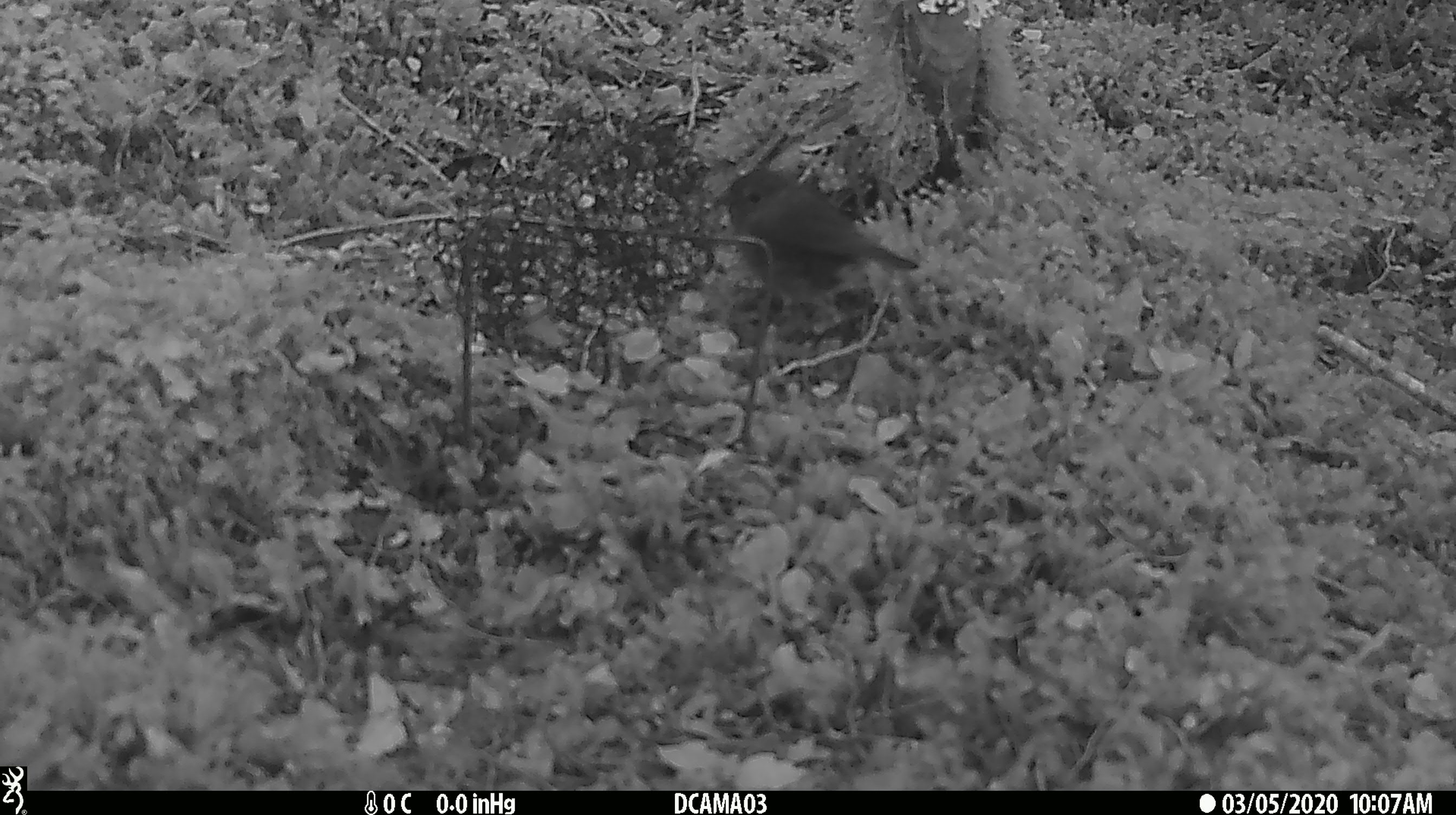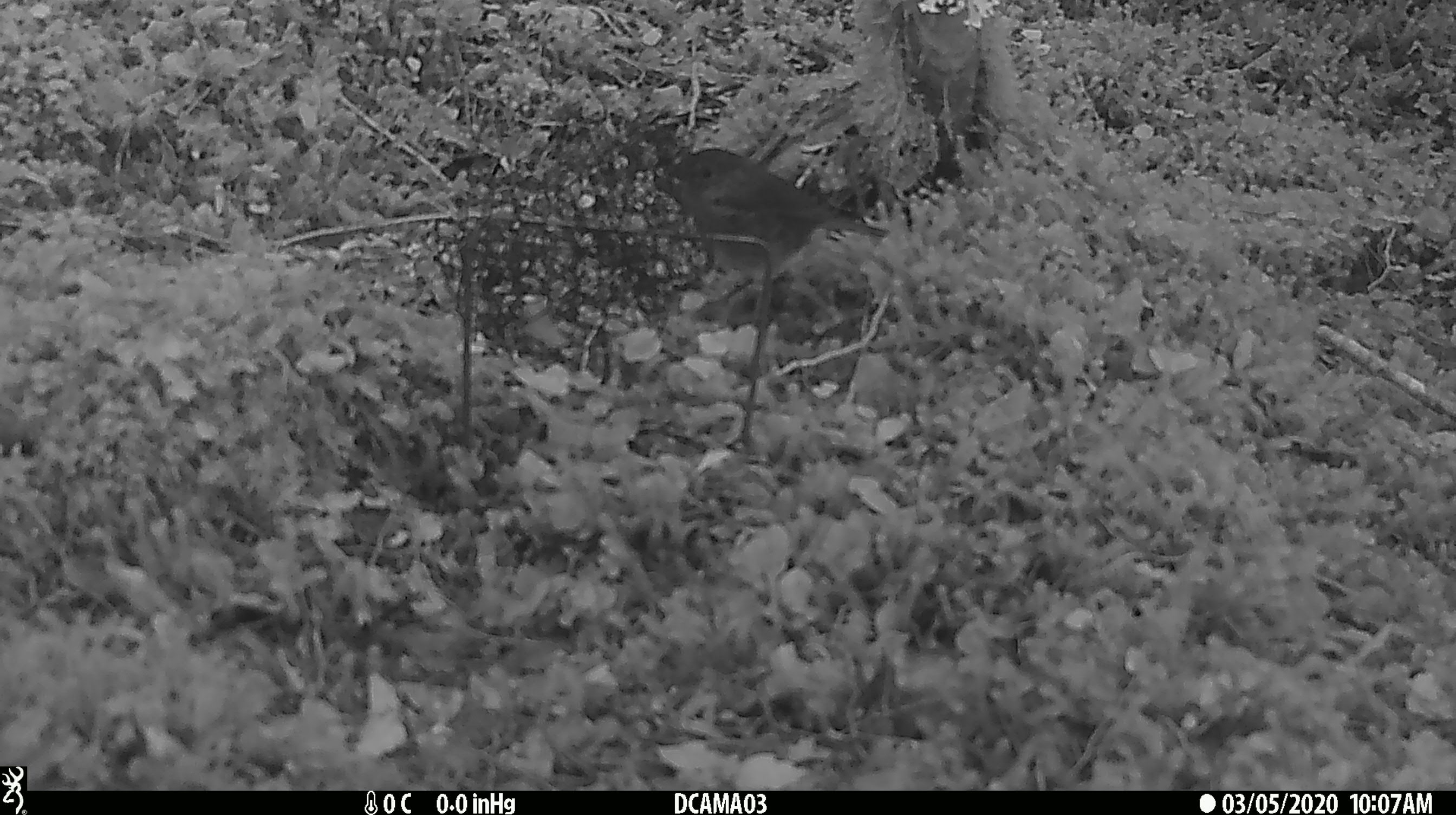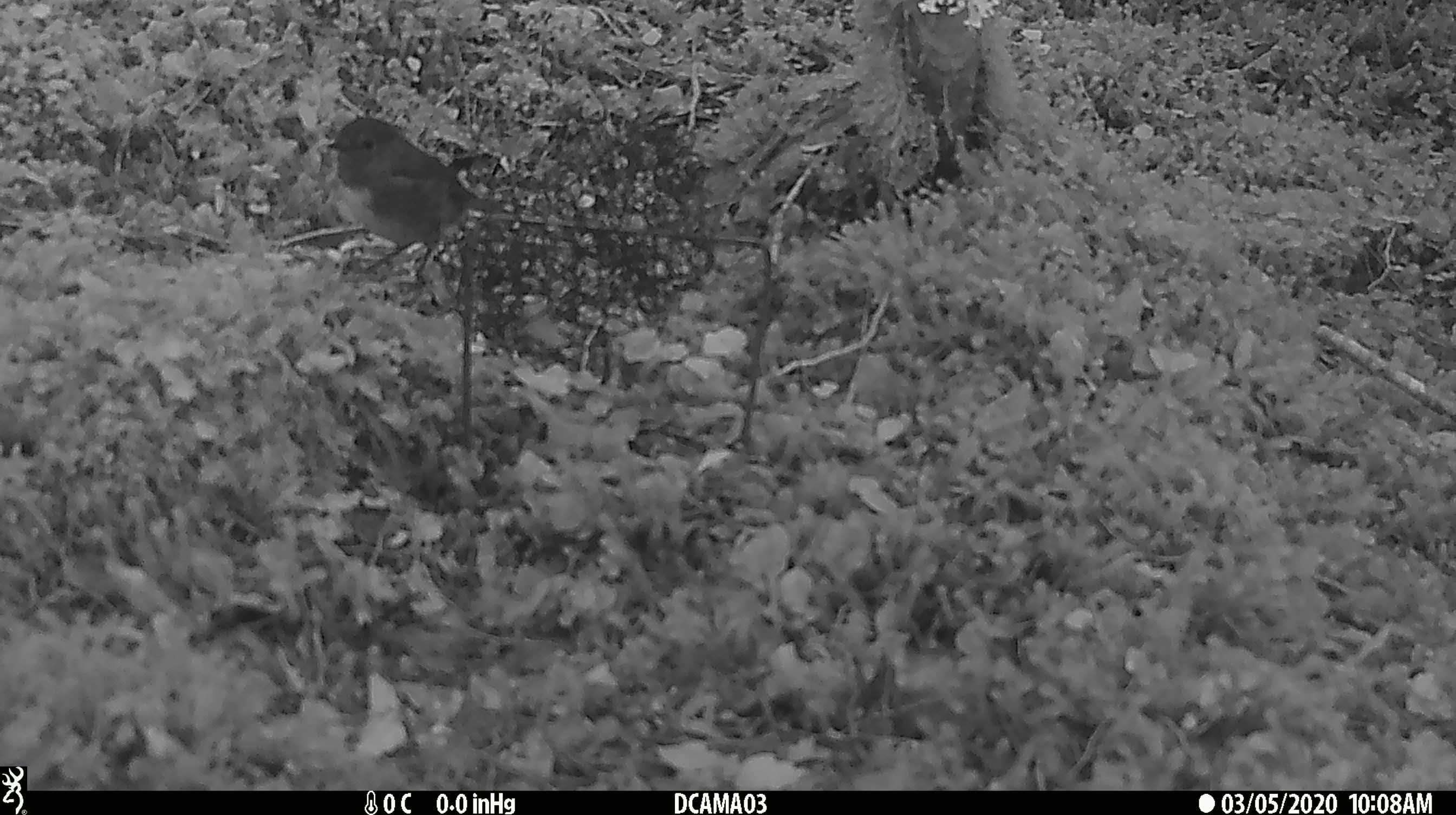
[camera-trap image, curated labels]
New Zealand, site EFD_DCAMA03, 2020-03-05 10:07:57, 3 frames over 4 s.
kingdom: Animalia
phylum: Chordata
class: Aves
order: Passeriformes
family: Petroicidae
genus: Petroica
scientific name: Petroica australis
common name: new zealand robin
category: robin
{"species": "robin (new zealand robin) (Petroica australis)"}